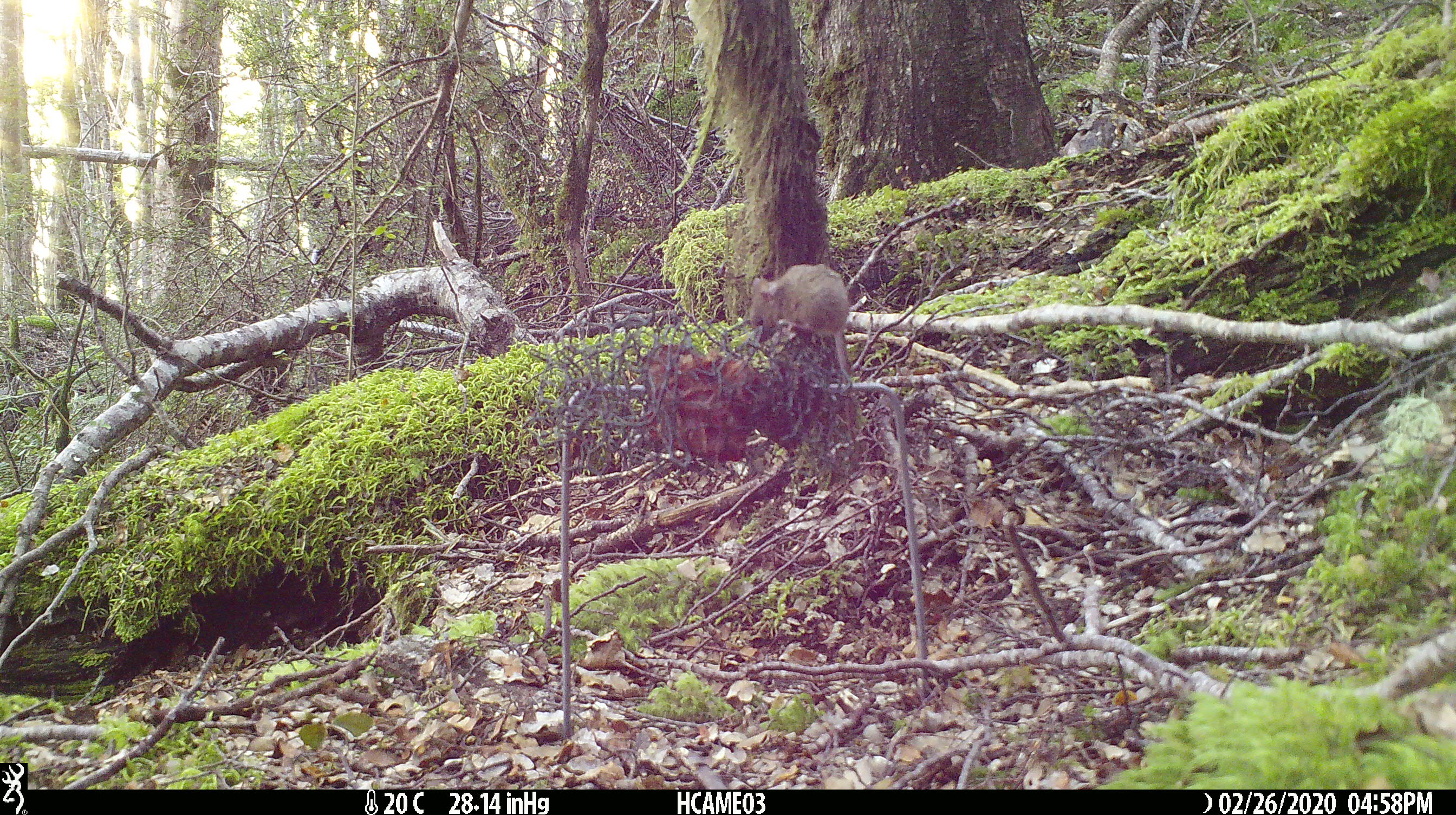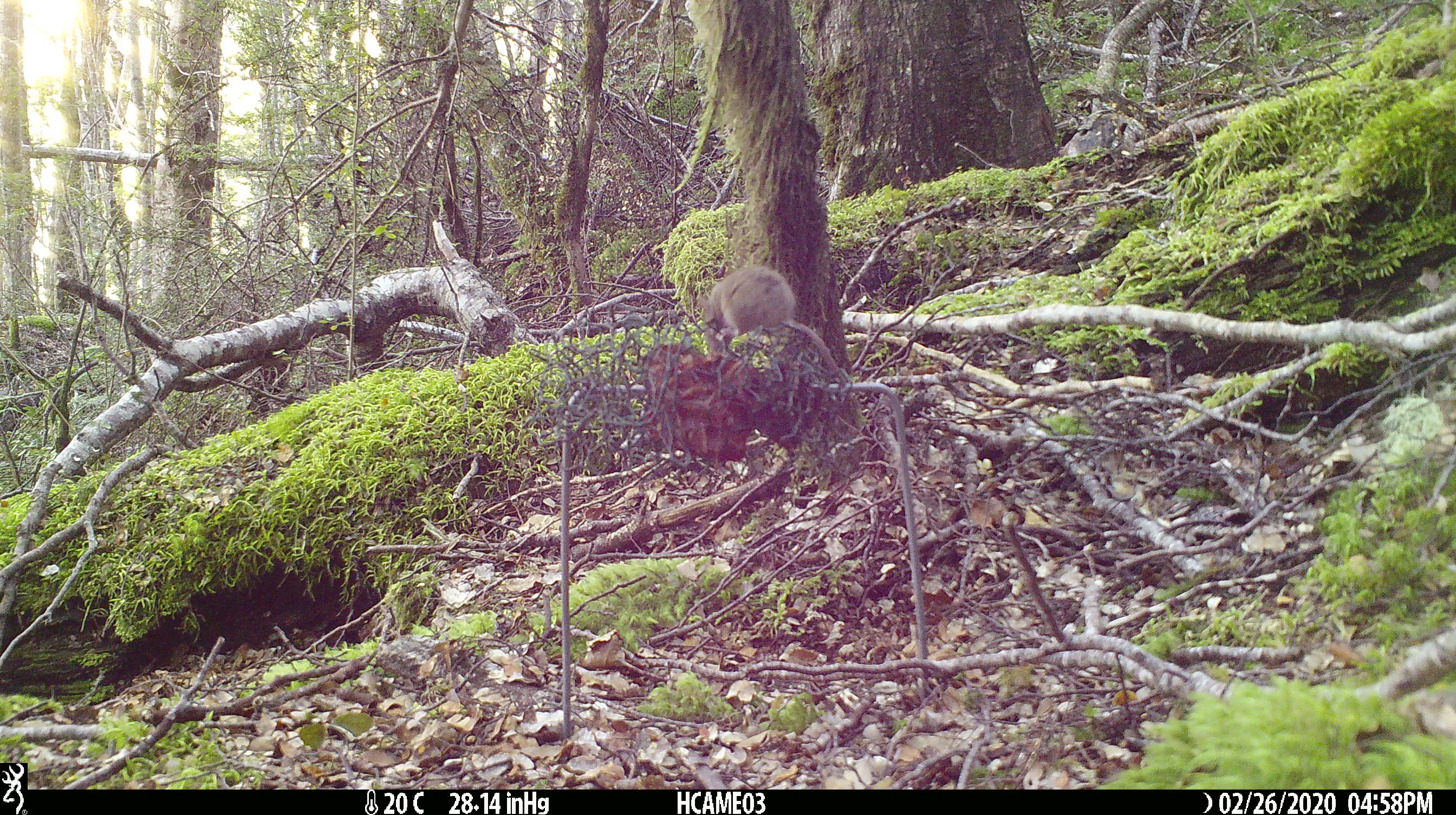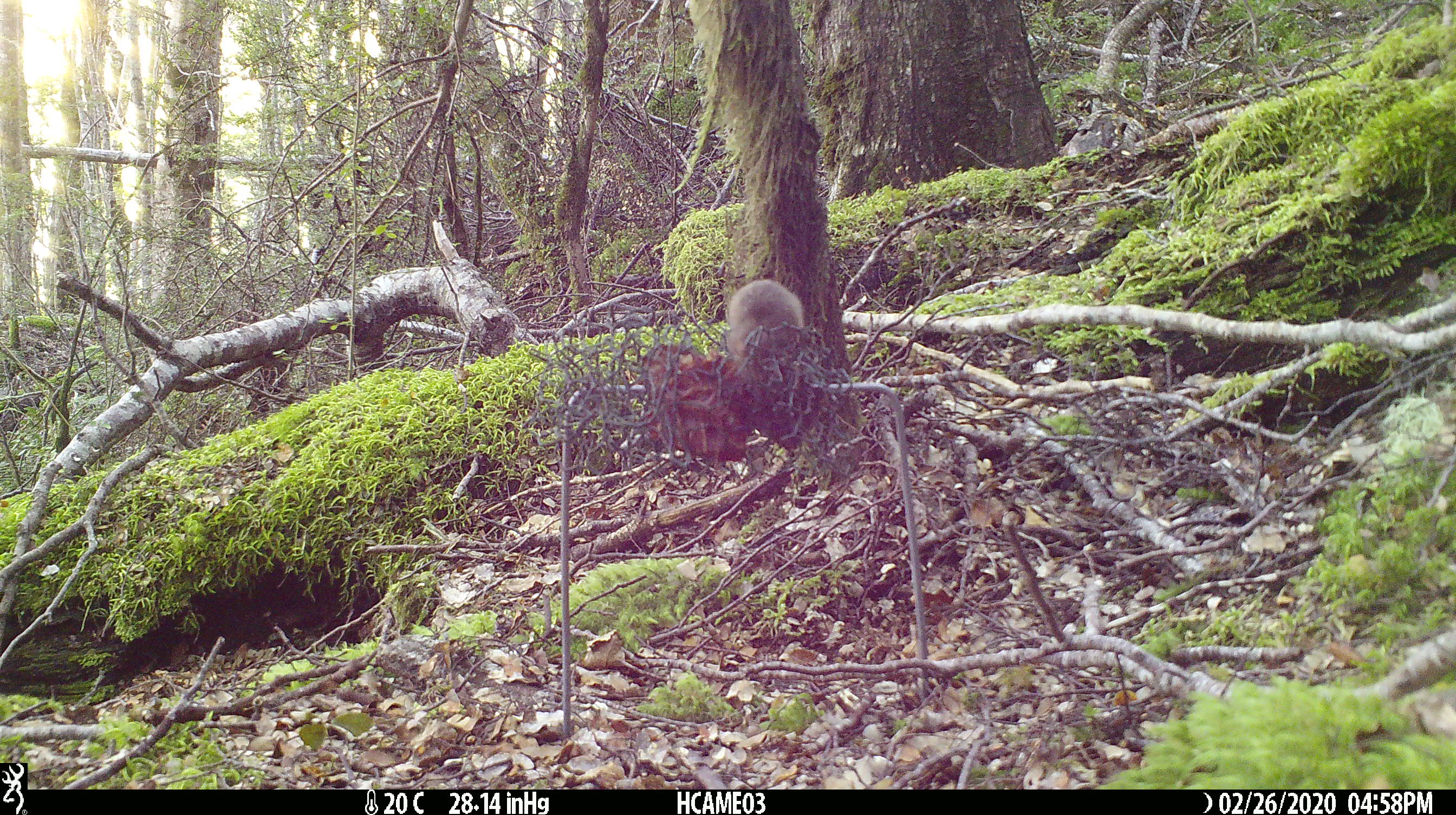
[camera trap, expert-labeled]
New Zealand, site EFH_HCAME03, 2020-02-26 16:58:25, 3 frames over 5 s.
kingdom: Animalia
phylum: Chordata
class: Mammalia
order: Rodentia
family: Muridae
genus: Mus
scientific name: Mus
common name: mouse